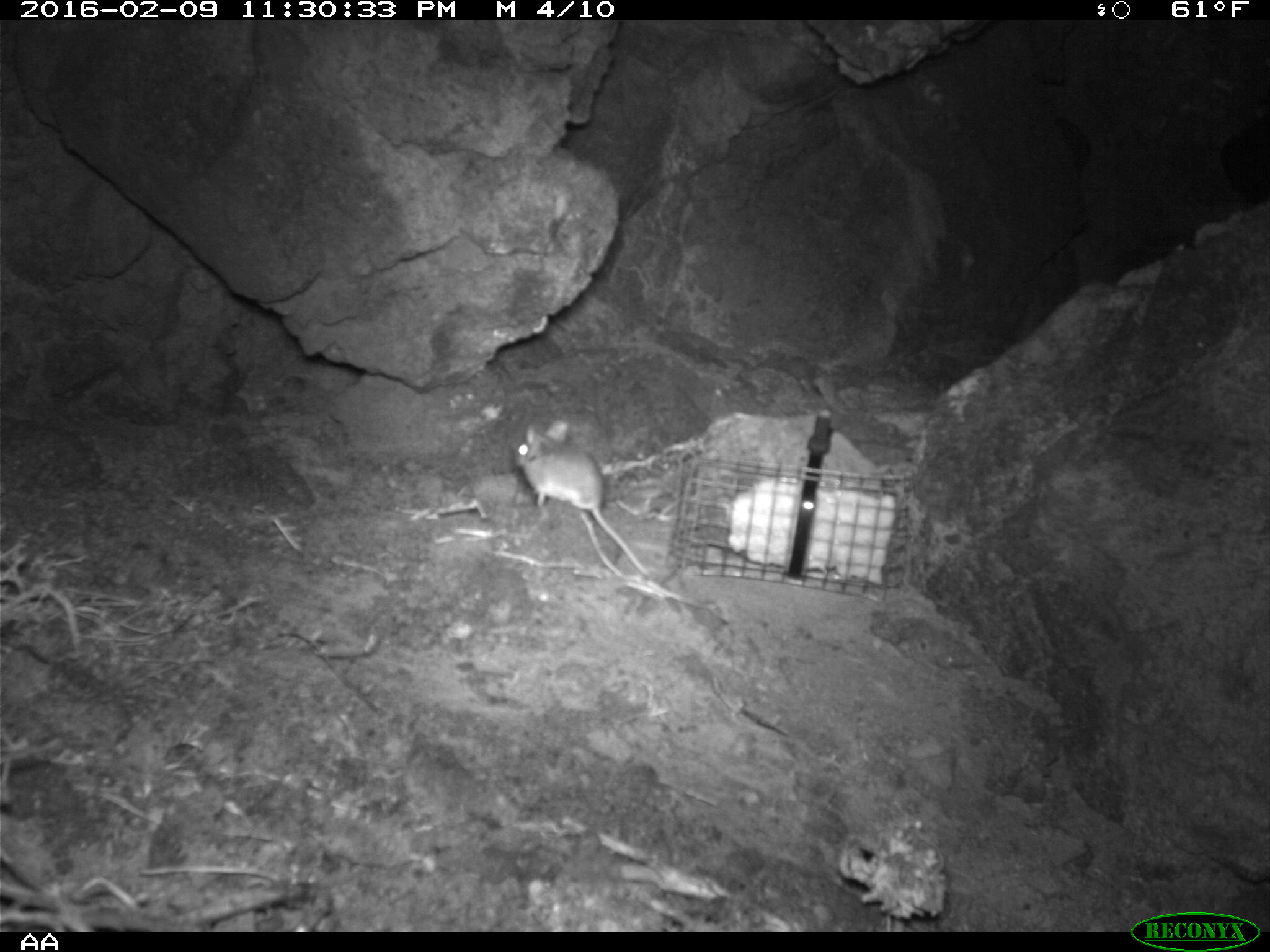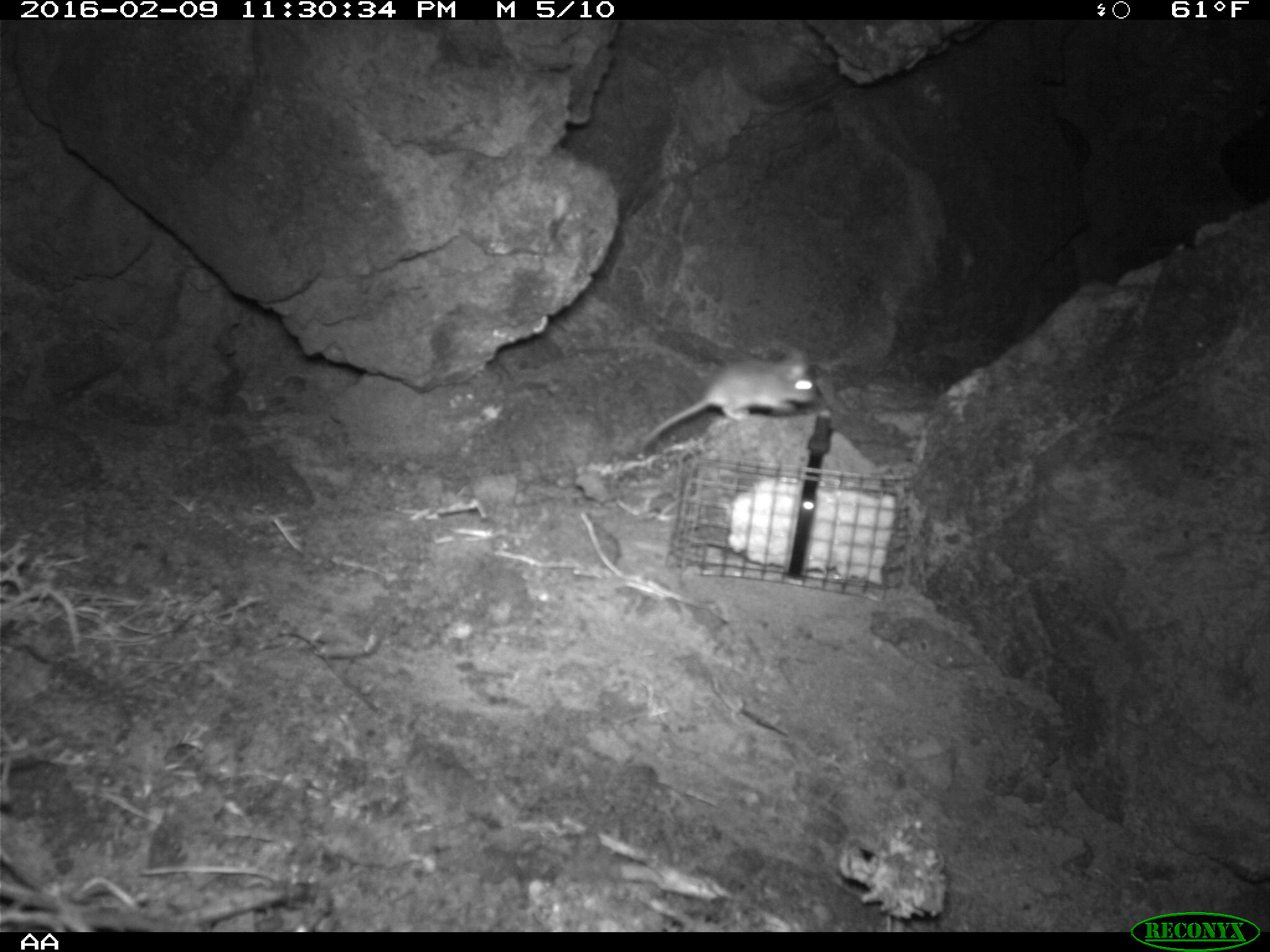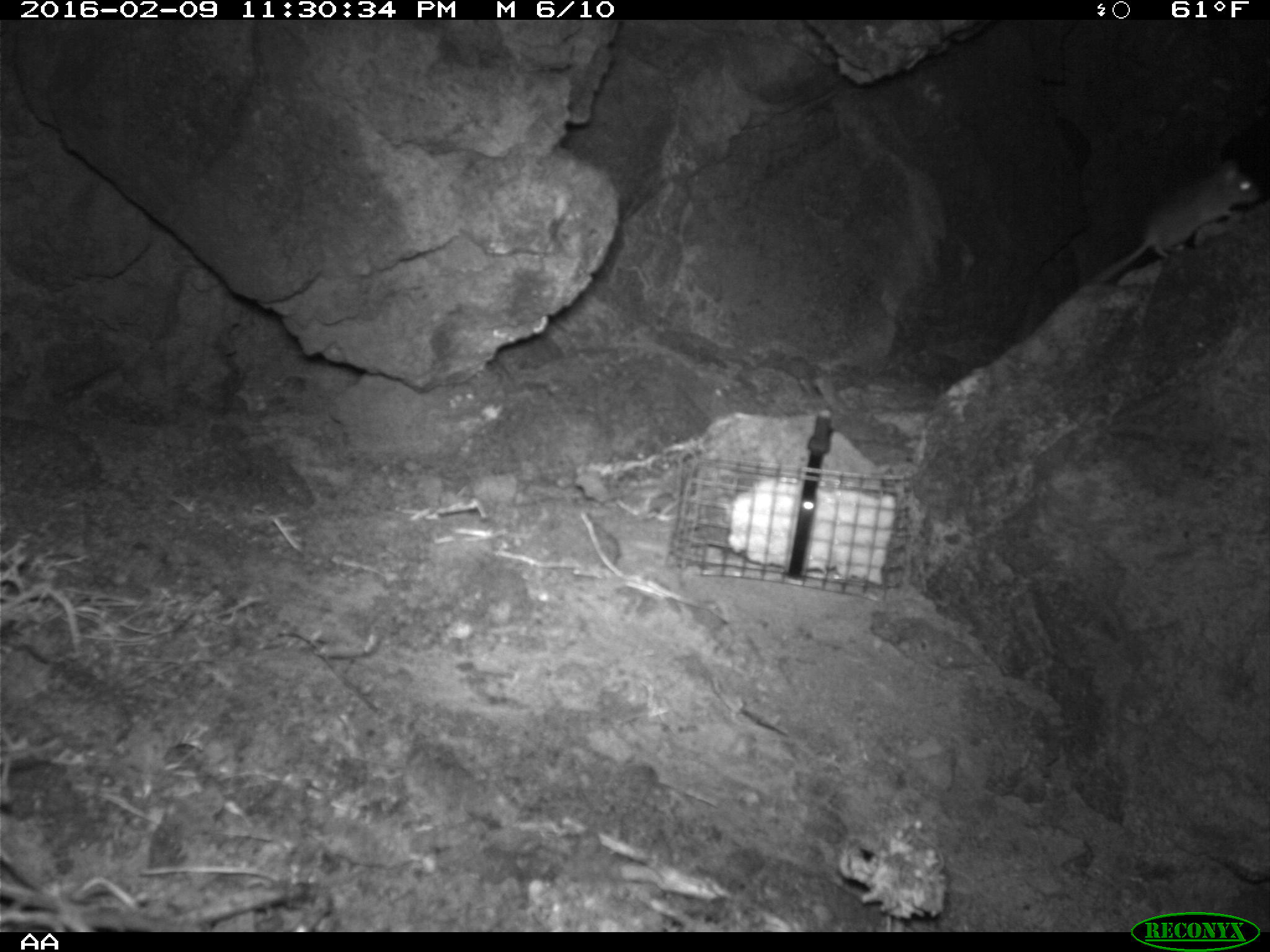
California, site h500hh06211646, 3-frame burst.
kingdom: Animalia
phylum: Chordata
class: Mammalia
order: Rodentia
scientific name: Rodentia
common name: rodent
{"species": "rodent (Rodentia)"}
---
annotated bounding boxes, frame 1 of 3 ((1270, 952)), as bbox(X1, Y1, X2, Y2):
rodent: bbox(515, 420, 651, 578)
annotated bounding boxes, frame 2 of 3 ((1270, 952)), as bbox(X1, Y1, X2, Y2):
rodent: bbox(615, 342, 817, 454)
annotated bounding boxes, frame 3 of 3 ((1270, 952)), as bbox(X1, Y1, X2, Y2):
rodent: bbox(1091, 161, 1262, 282)